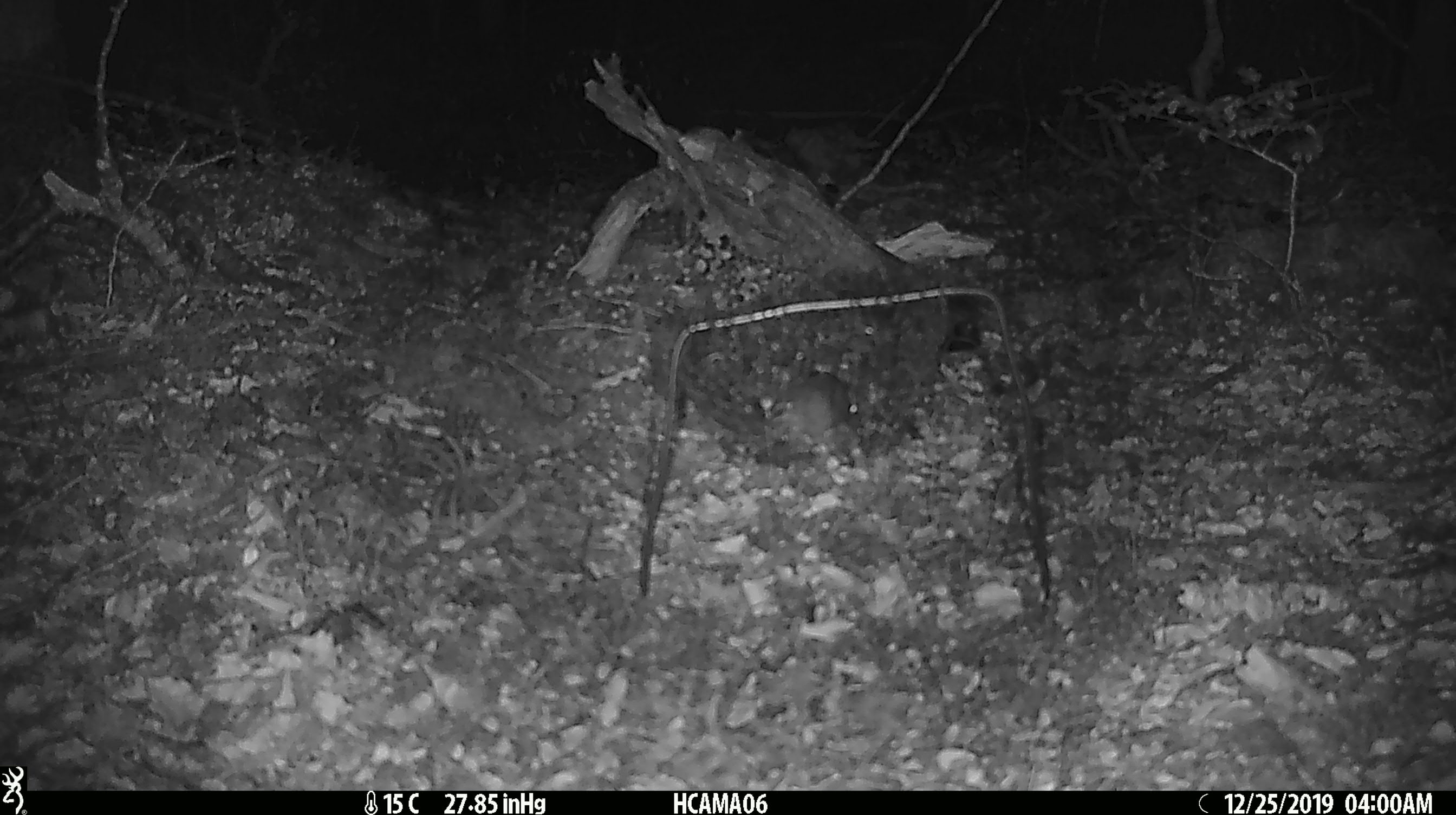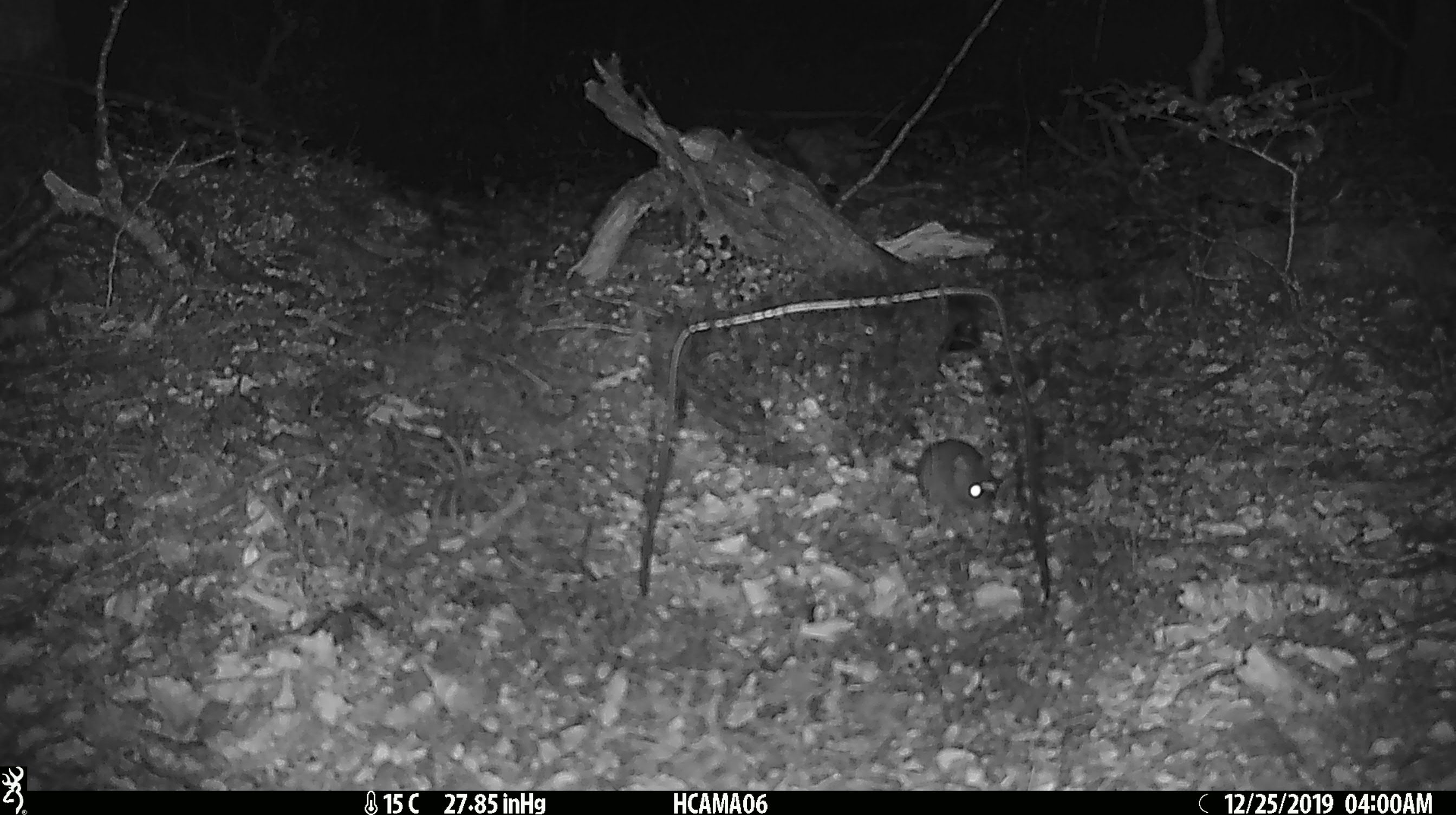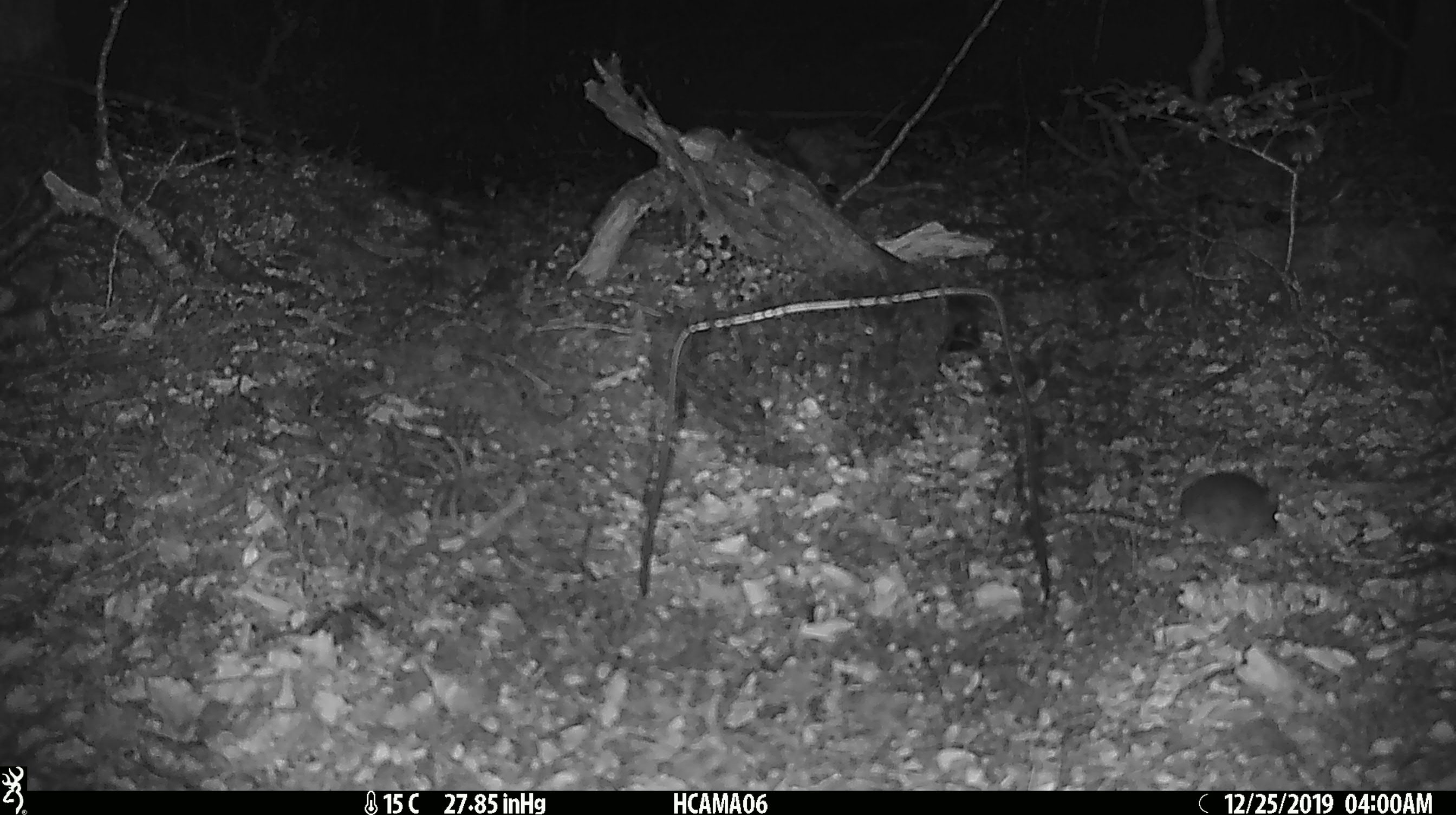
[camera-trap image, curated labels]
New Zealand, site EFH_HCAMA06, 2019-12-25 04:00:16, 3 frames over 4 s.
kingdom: Animalia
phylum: Chordata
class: Mammalia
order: Rodentia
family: Muridae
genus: Mus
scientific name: Mus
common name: mouse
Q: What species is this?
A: Mouse (Mus).